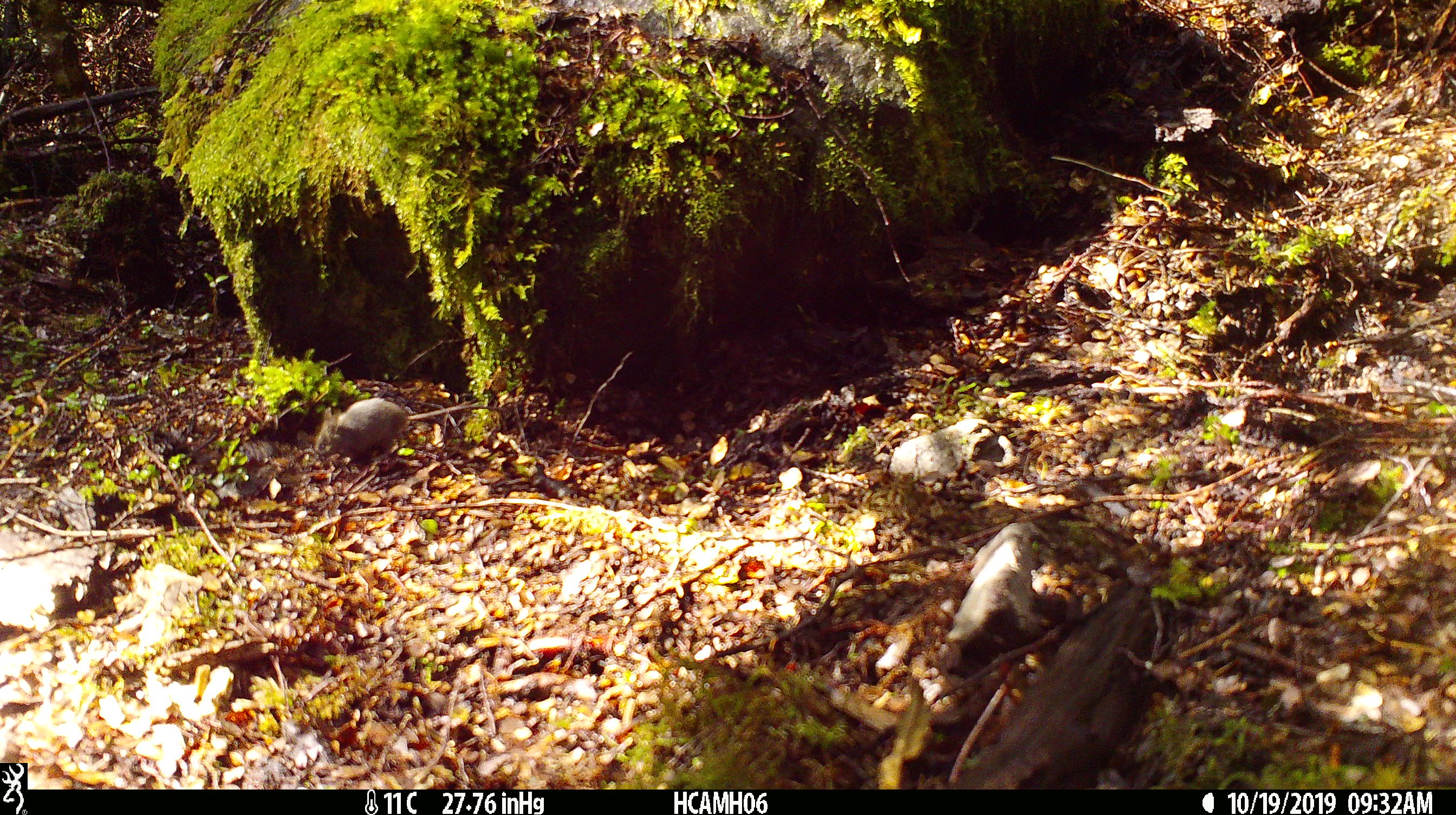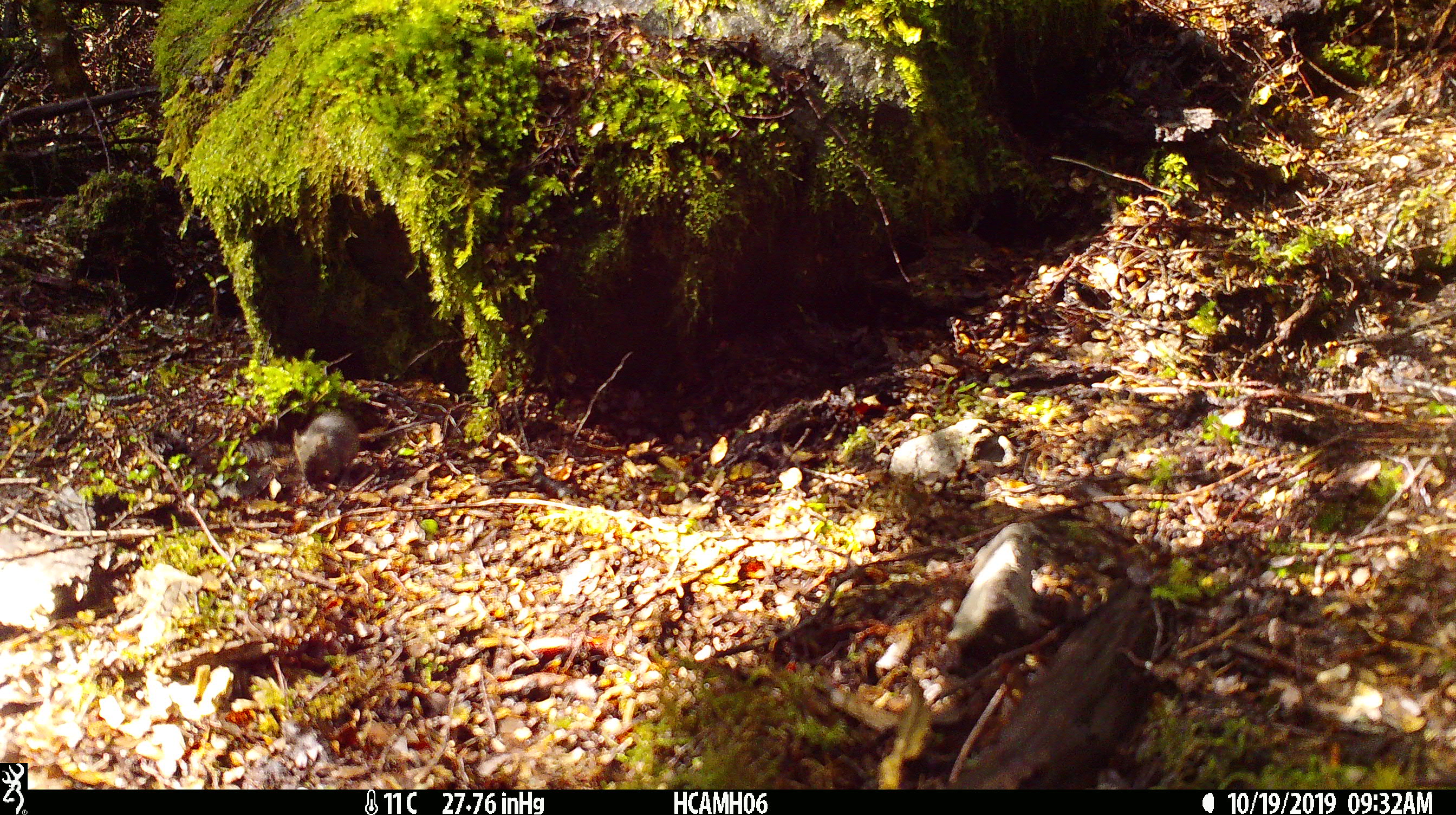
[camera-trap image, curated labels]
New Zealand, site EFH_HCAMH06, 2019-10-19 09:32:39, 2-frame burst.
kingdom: Animalia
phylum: Chordata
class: Mammalia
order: Rodentia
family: Muridae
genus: Mus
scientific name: Mus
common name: mouse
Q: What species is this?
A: Mouse (Mus).